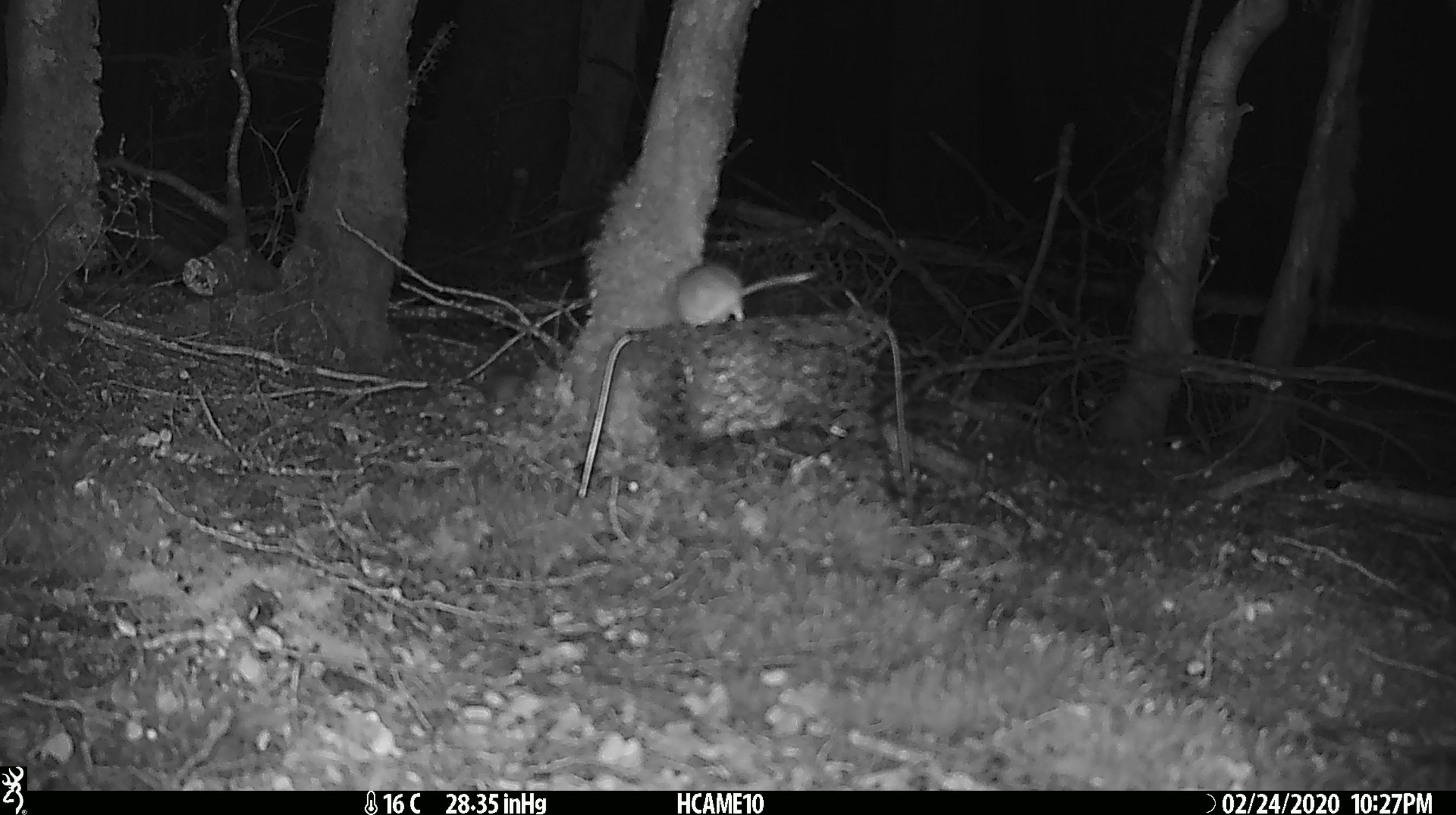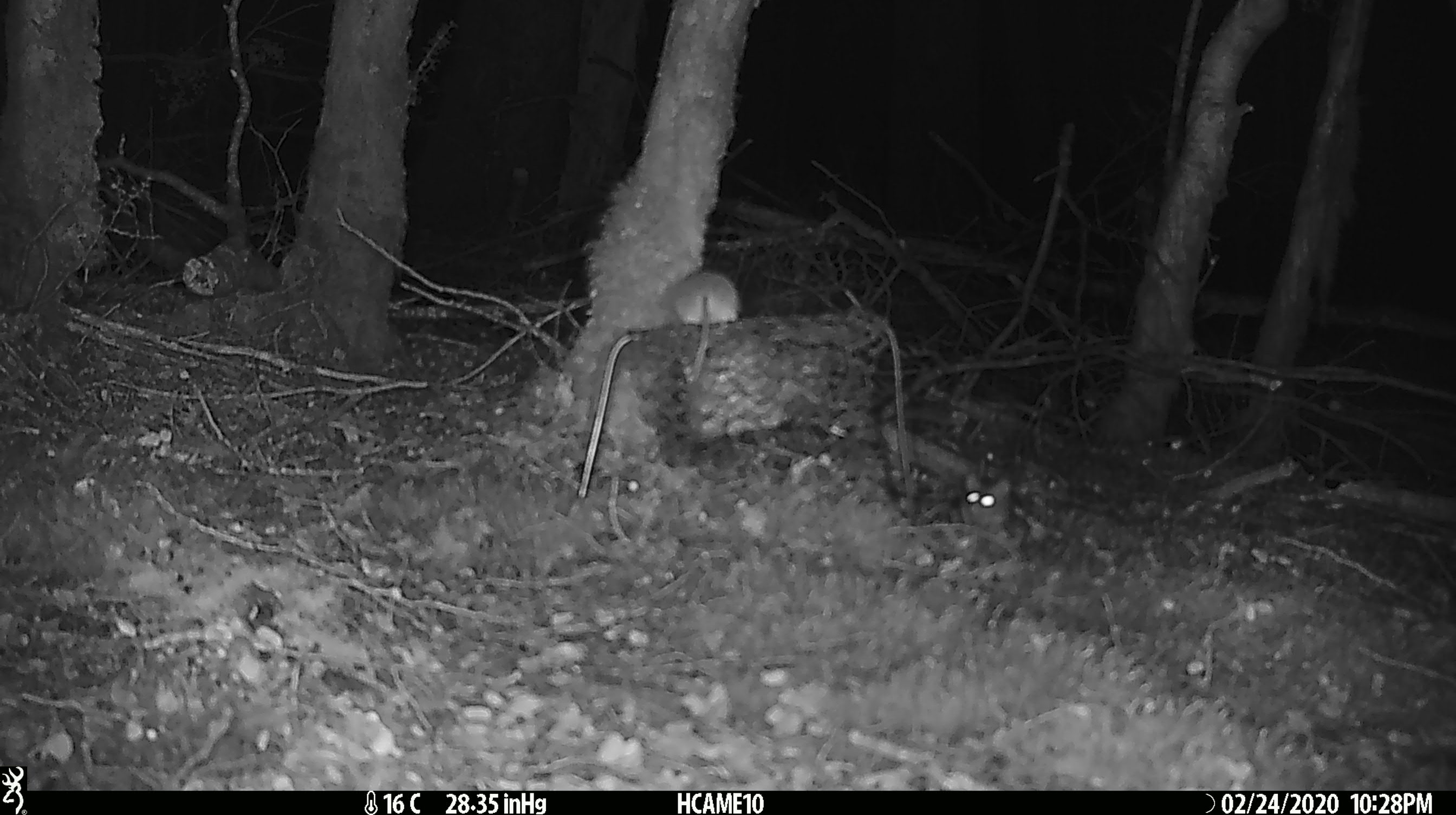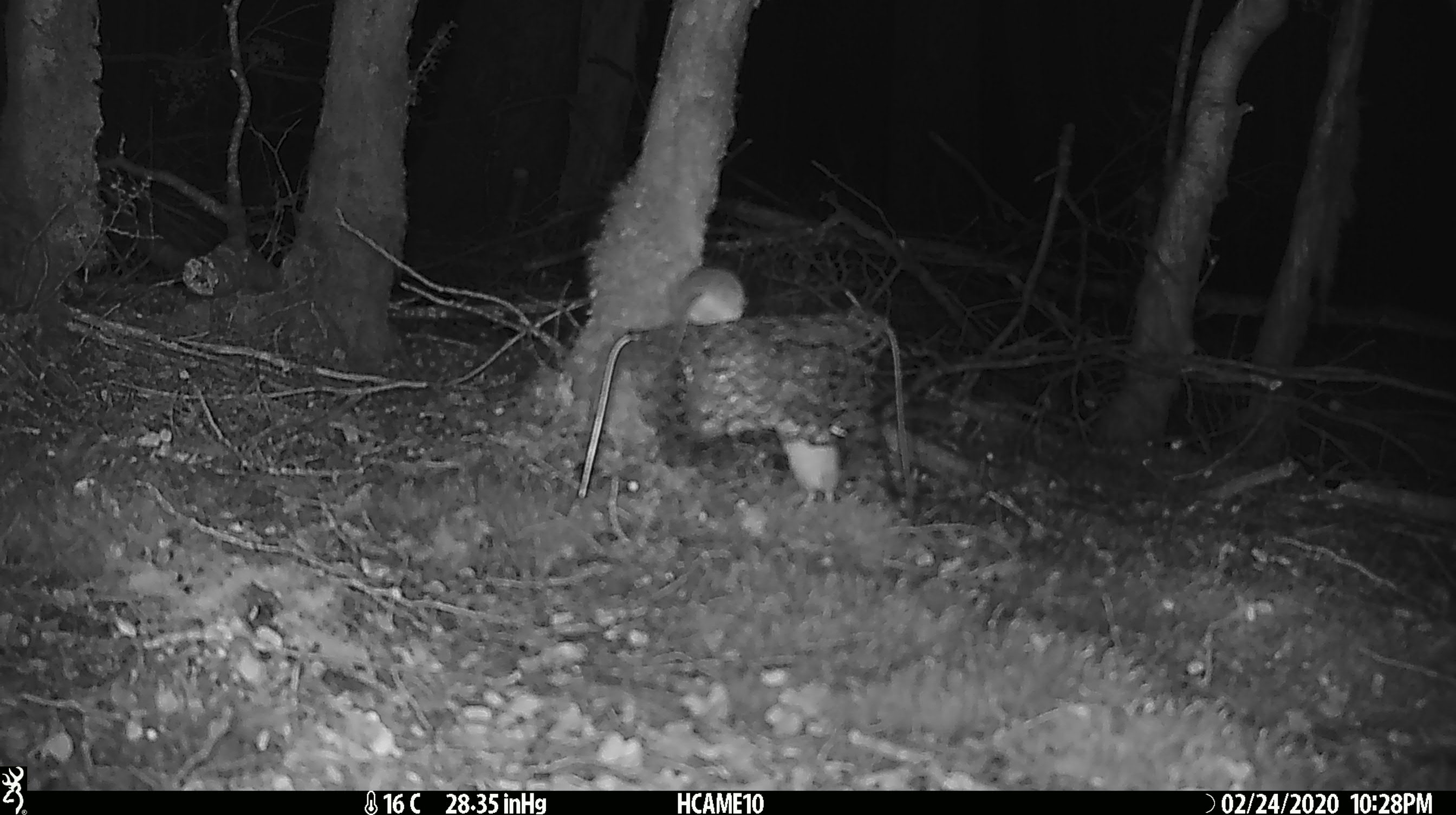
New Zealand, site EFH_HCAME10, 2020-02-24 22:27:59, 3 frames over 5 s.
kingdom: Animalia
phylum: Chordata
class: Mammalia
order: Rodentia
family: Muridae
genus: Mus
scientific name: Mus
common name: mouse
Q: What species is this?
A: Mouse (Mus).